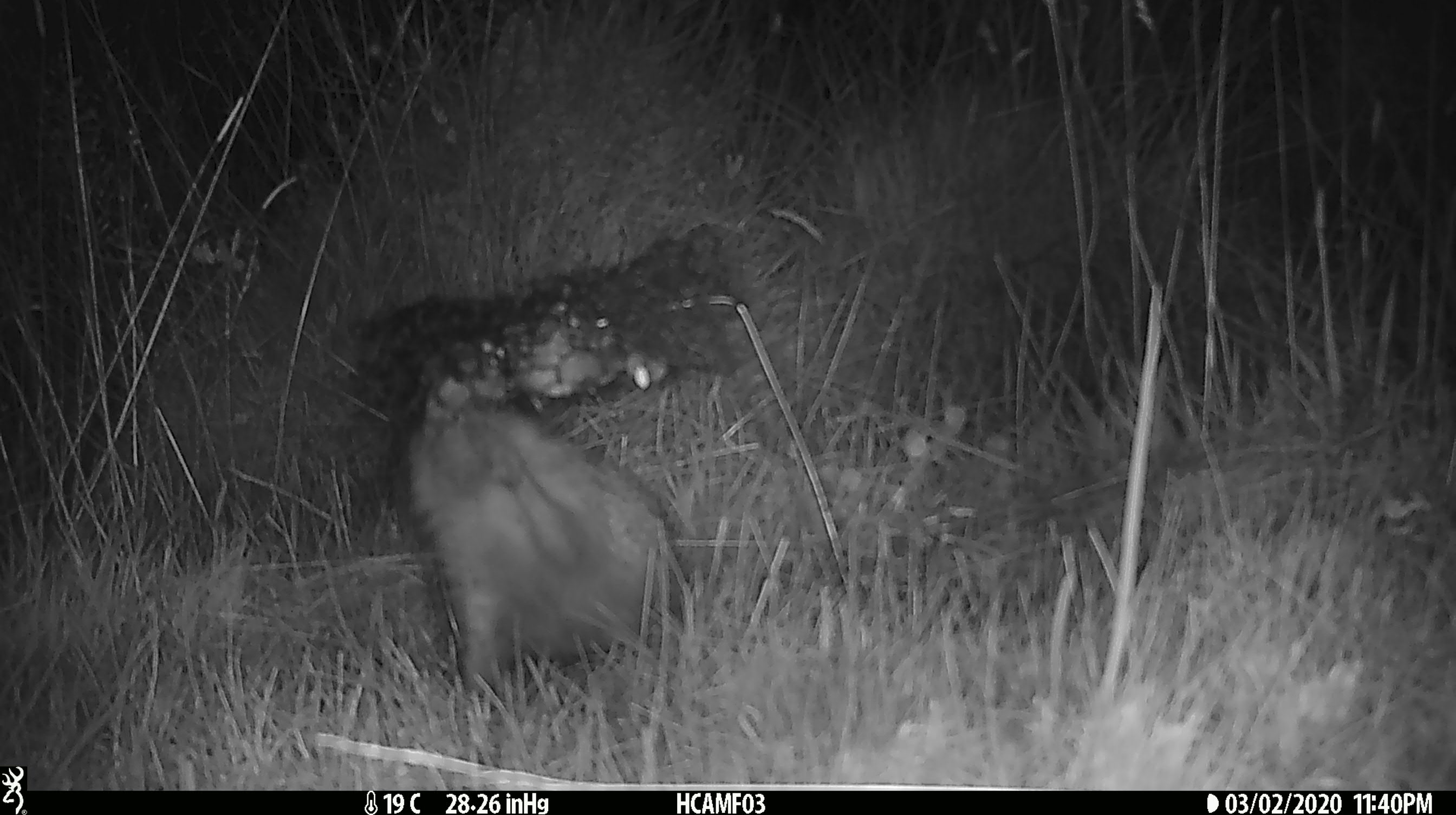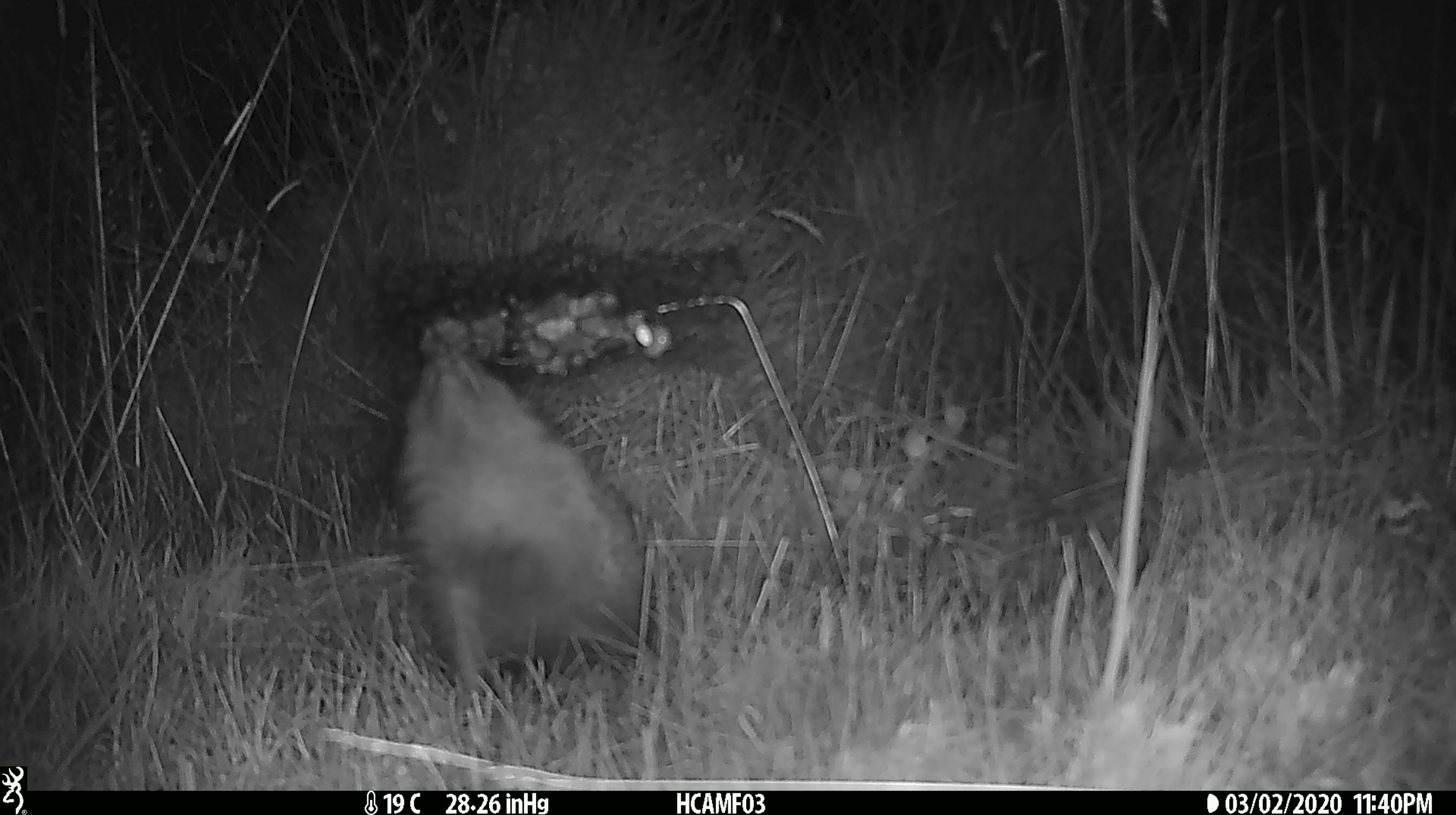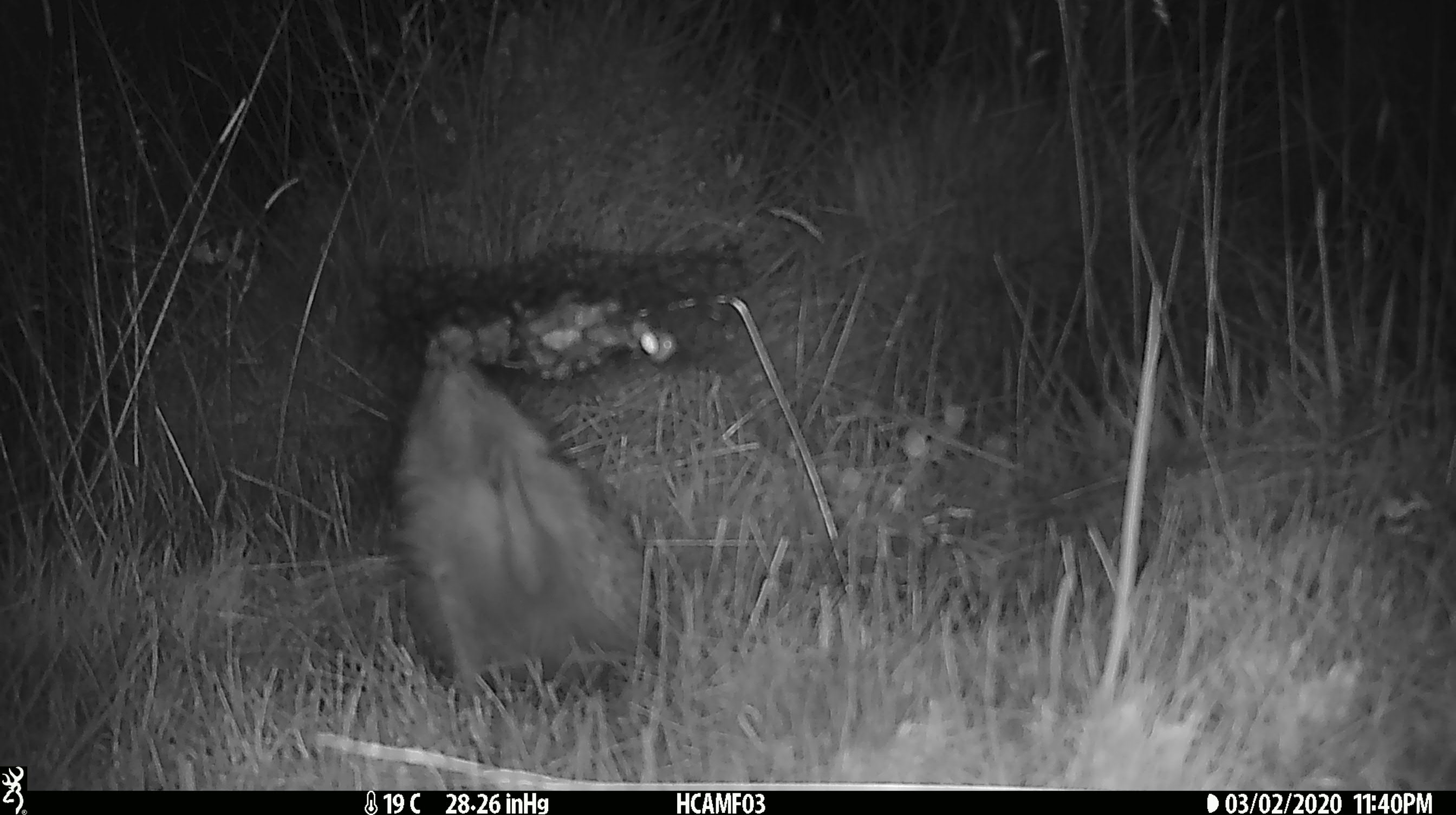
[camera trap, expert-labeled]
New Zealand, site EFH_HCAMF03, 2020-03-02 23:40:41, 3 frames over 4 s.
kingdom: Animalia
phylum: Chordata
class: Mammalia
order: Eulipotyphla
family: Erinaceidae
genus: Erinaceus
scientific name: Erinaceus europaeus europaeus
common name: european hedgehog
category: hedgehog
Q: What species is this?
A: Hedgehog (european hedgehog) (Erinaceus europaeus europaeus).